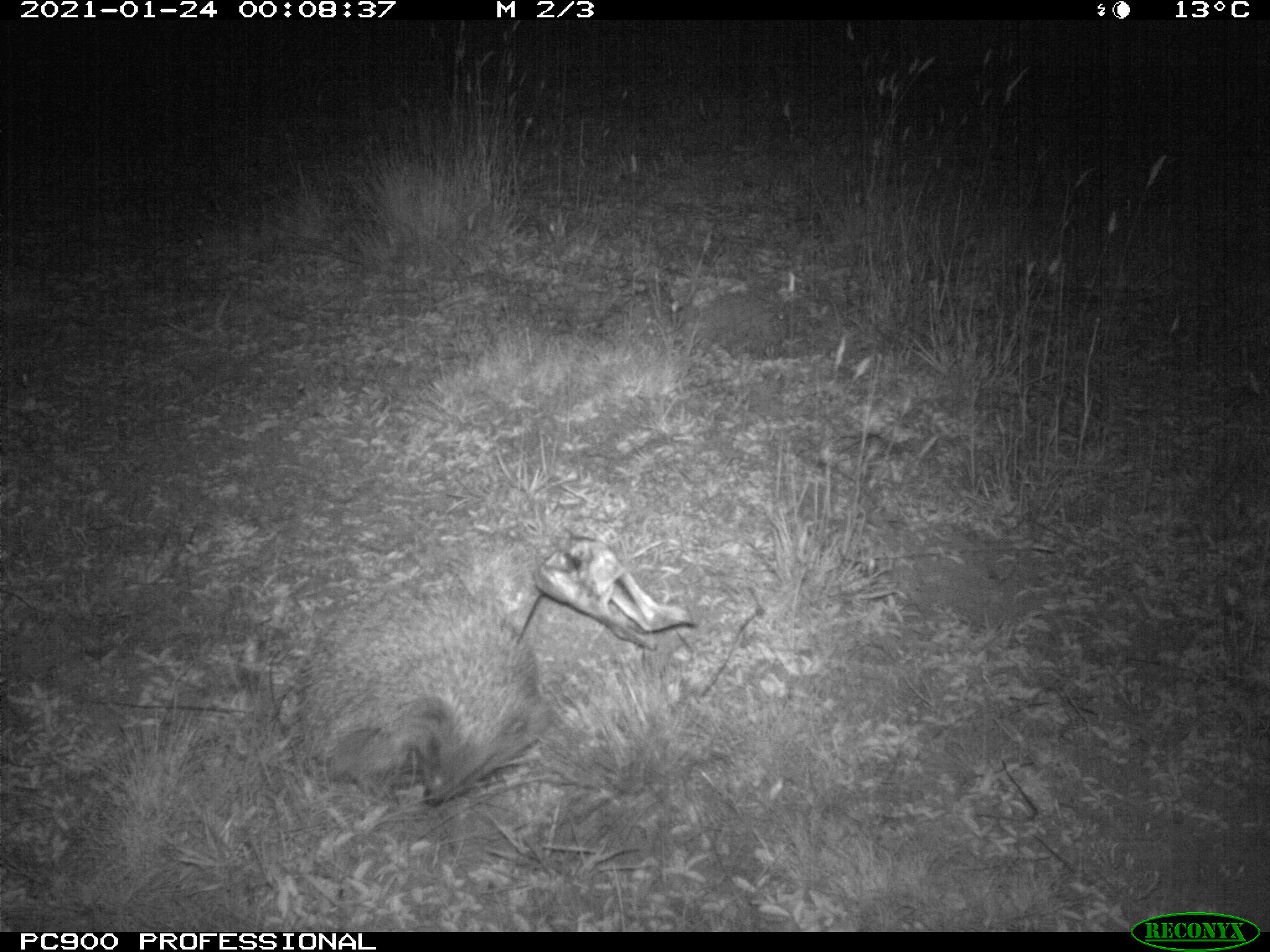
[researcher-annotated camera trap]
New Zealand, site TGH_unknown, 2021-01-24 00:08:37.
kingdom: Animalia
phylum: Chordata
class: Mammalia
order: Eulipotyphla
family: Erinaceidae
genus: Erinaceus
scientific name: Erinaceus europaeus europaeus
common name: european hedgehog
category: hedgehog